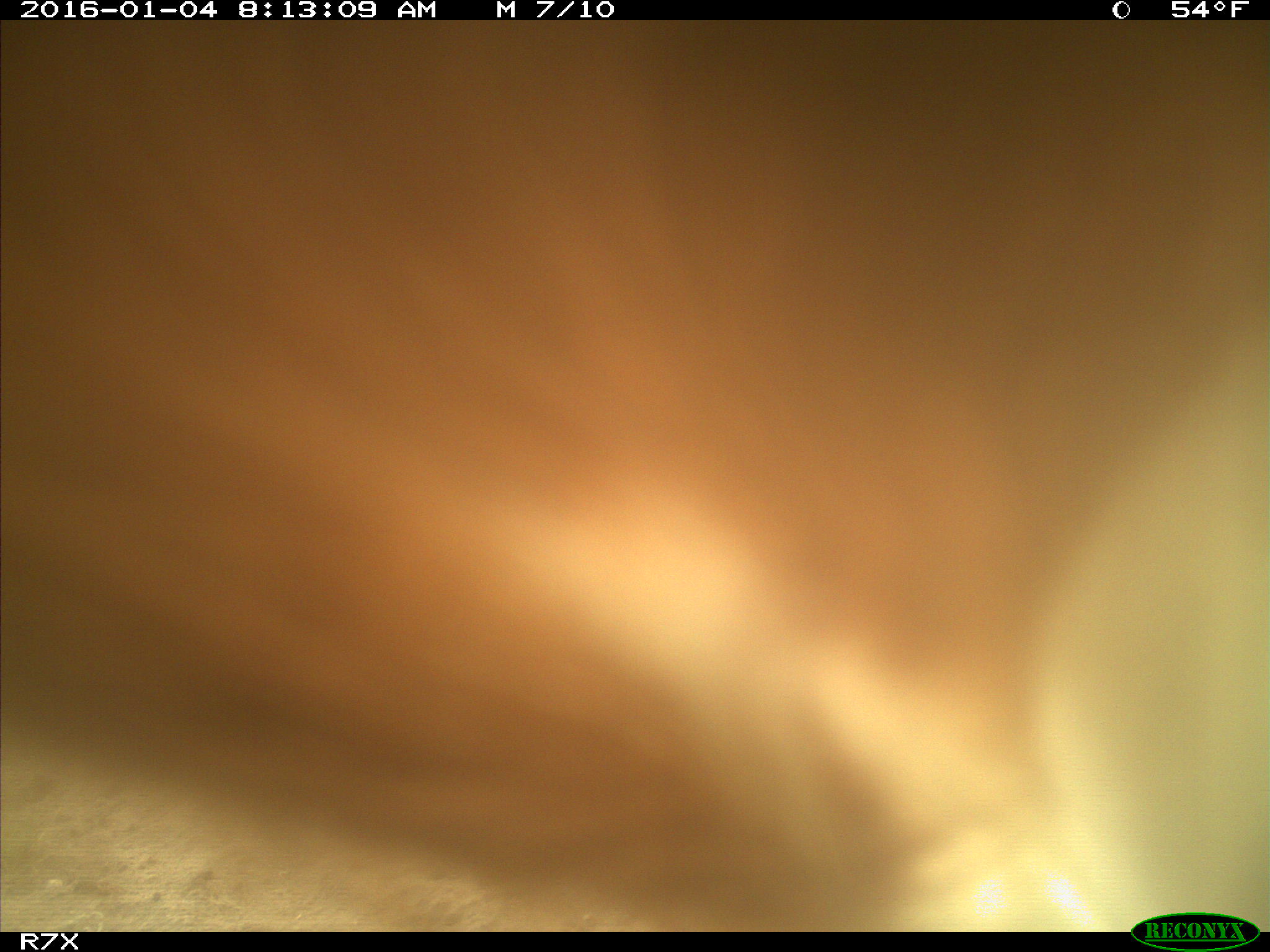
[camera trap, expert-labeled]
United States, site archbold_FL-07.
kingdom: Animalia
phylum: Chordata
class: Mammalia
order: Artiodactyla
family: Bovidae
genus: Bos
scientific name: Bos taurus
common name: domestic cow